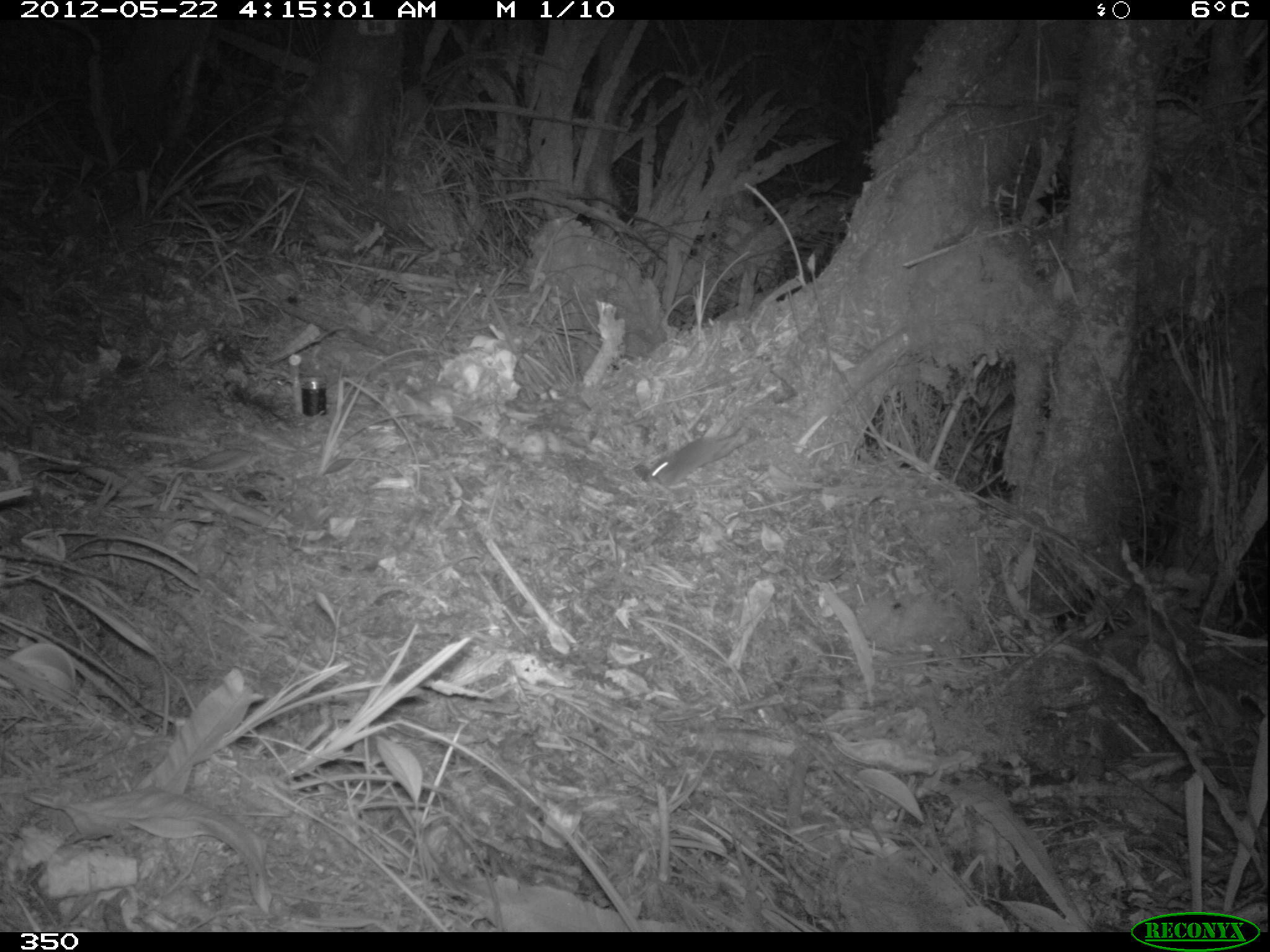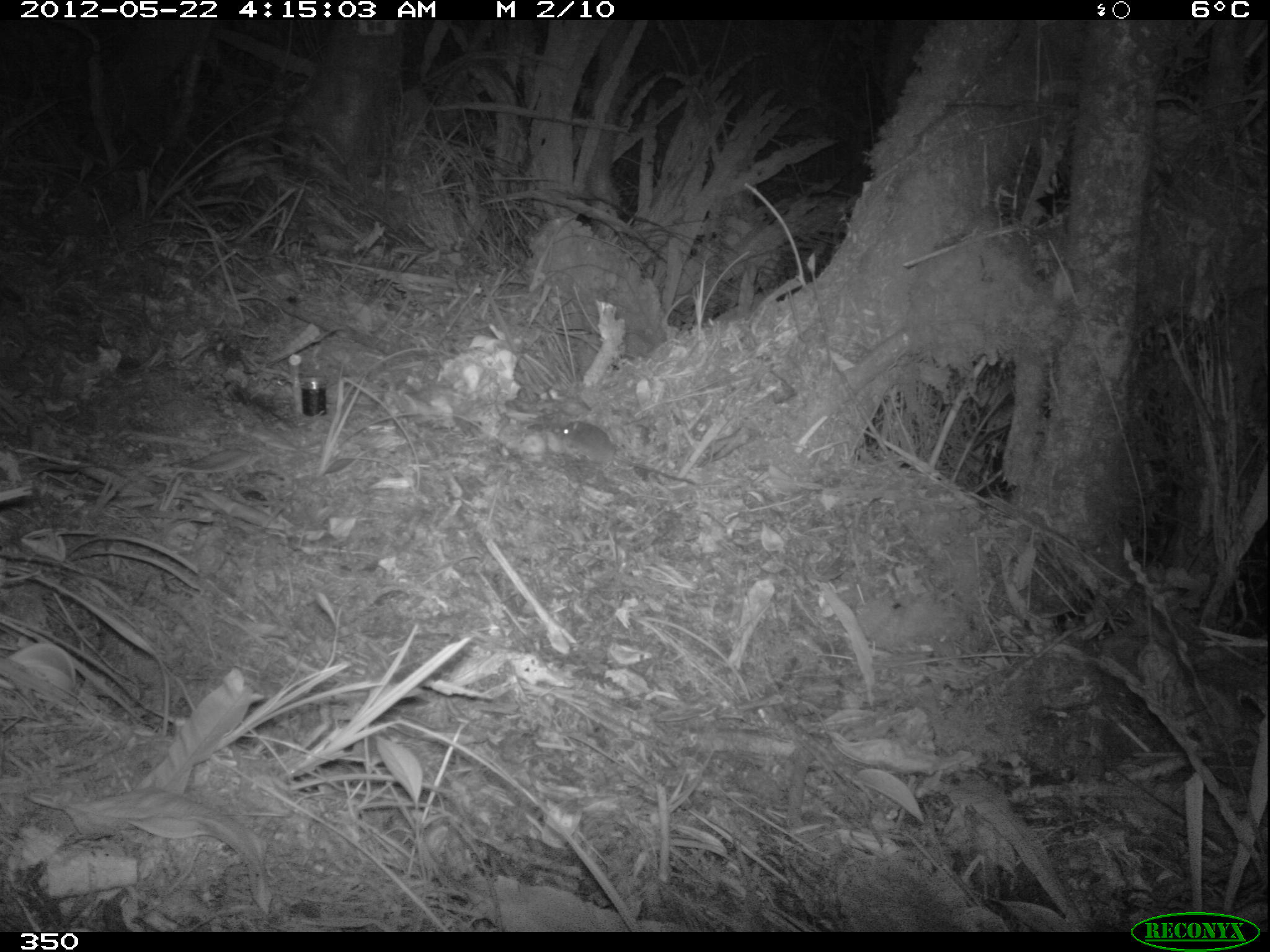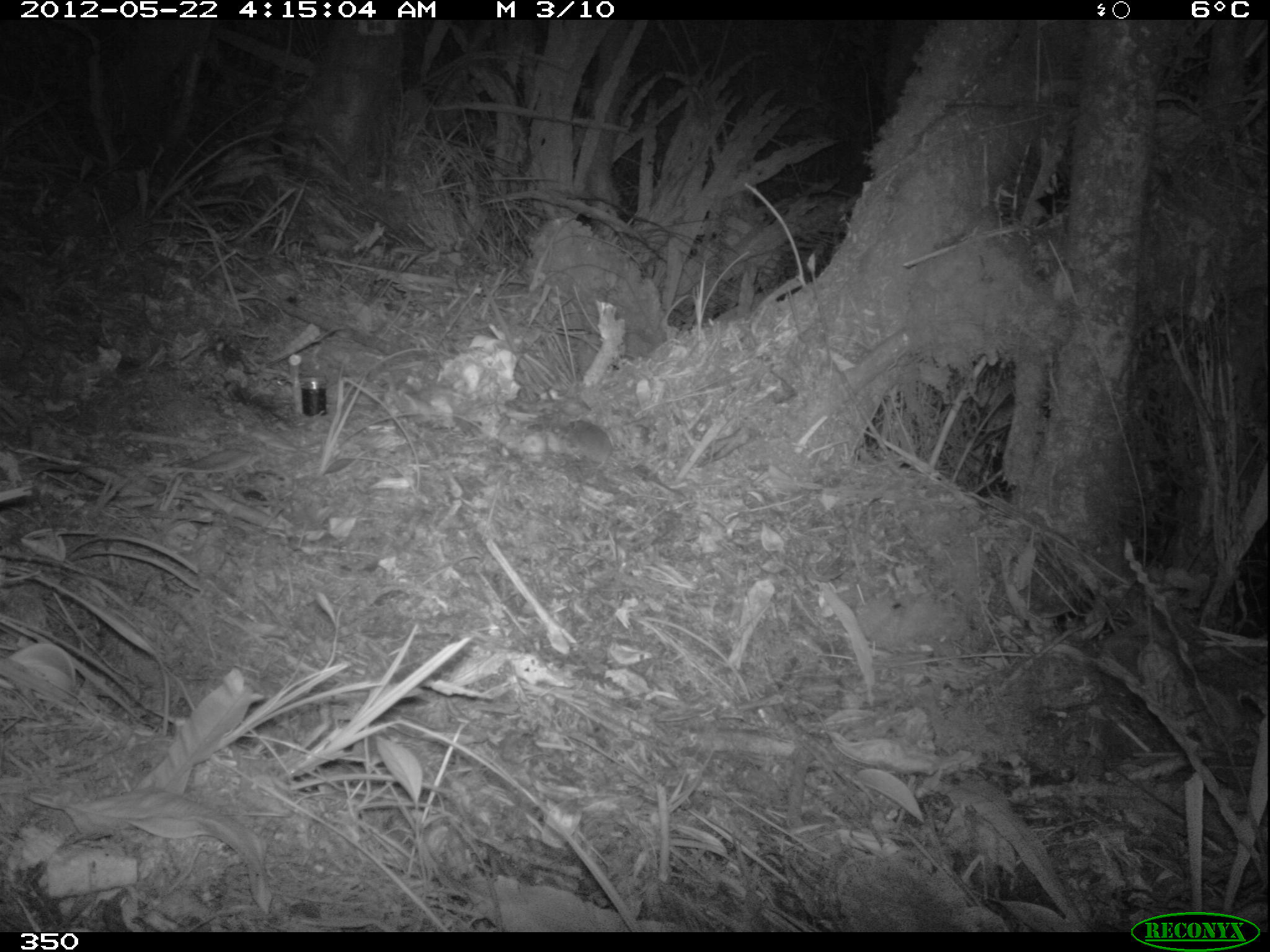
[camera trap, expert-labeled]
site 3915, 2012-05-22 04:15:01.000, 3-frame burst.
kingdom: Animalia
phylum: Chordata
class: Mammalia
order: Rodentia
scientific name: Rodentia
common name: rodents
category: unknown rodent